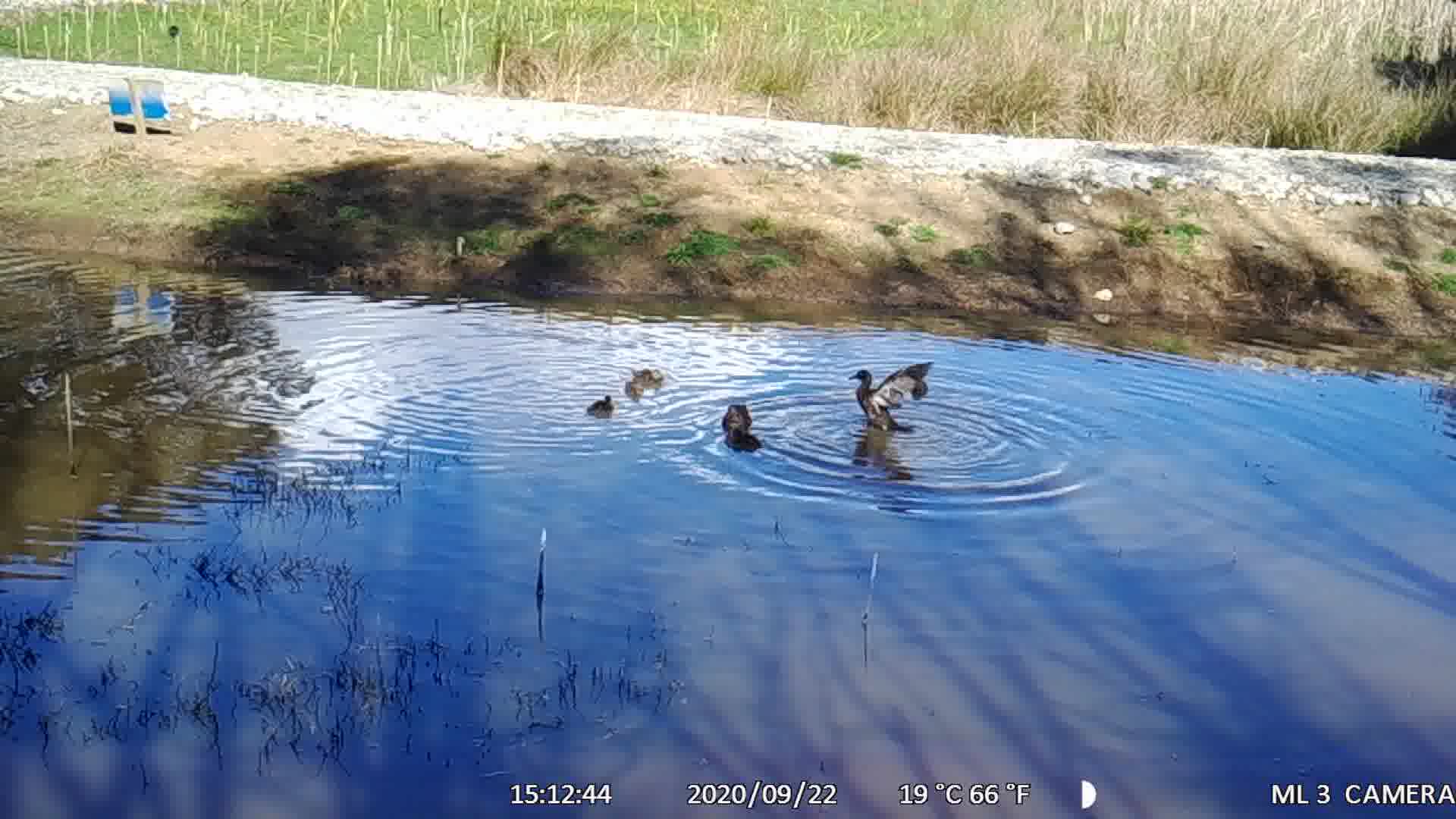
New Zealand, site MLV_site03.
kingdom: Animalia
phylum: Chordata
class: Aves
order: Anseriformes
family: Anatidae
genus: Anas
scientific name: Anas chlorotis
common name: brown teal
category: pateke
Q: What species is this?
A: Pateke (brown teal) (Anas chlorotis).